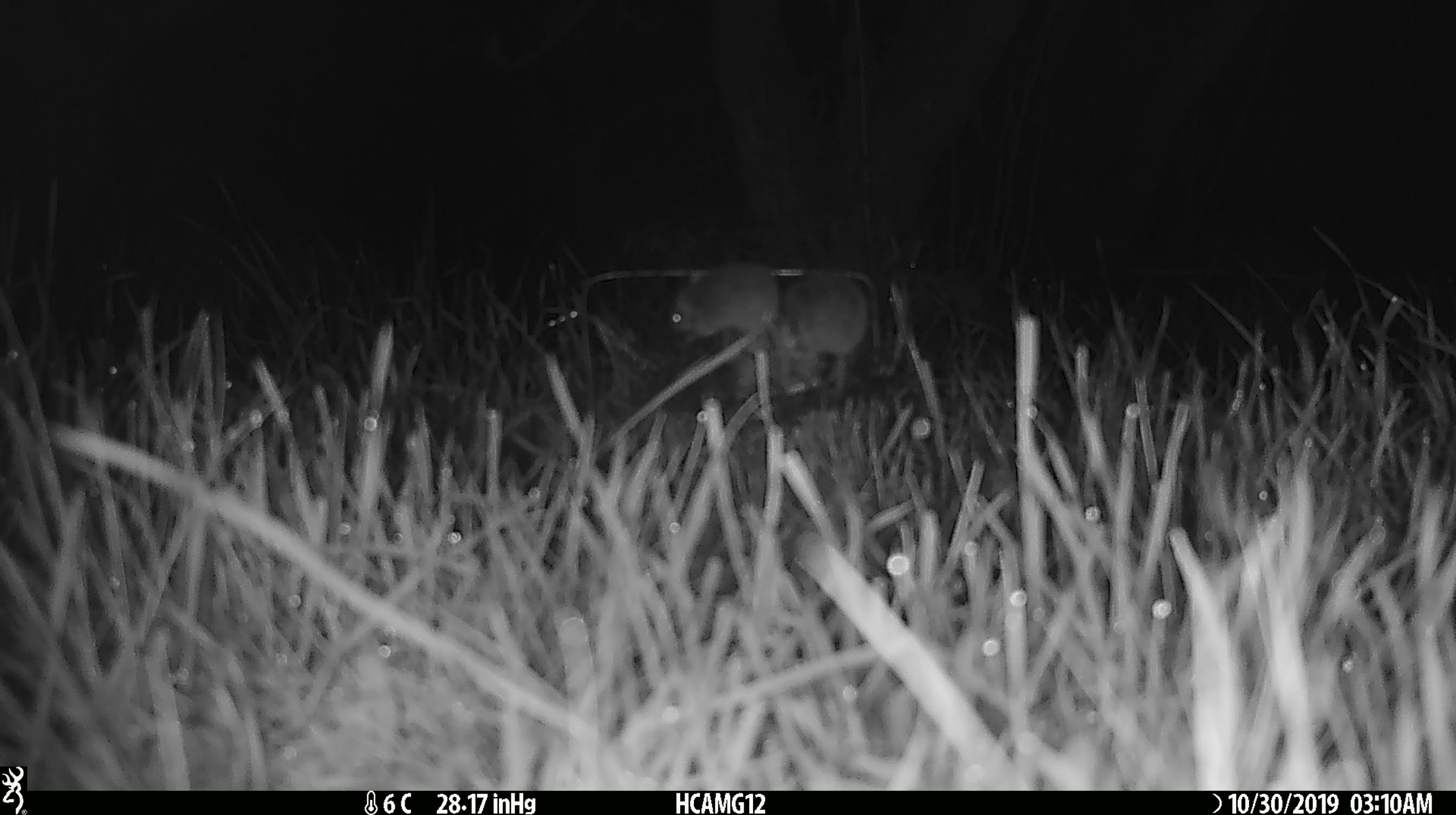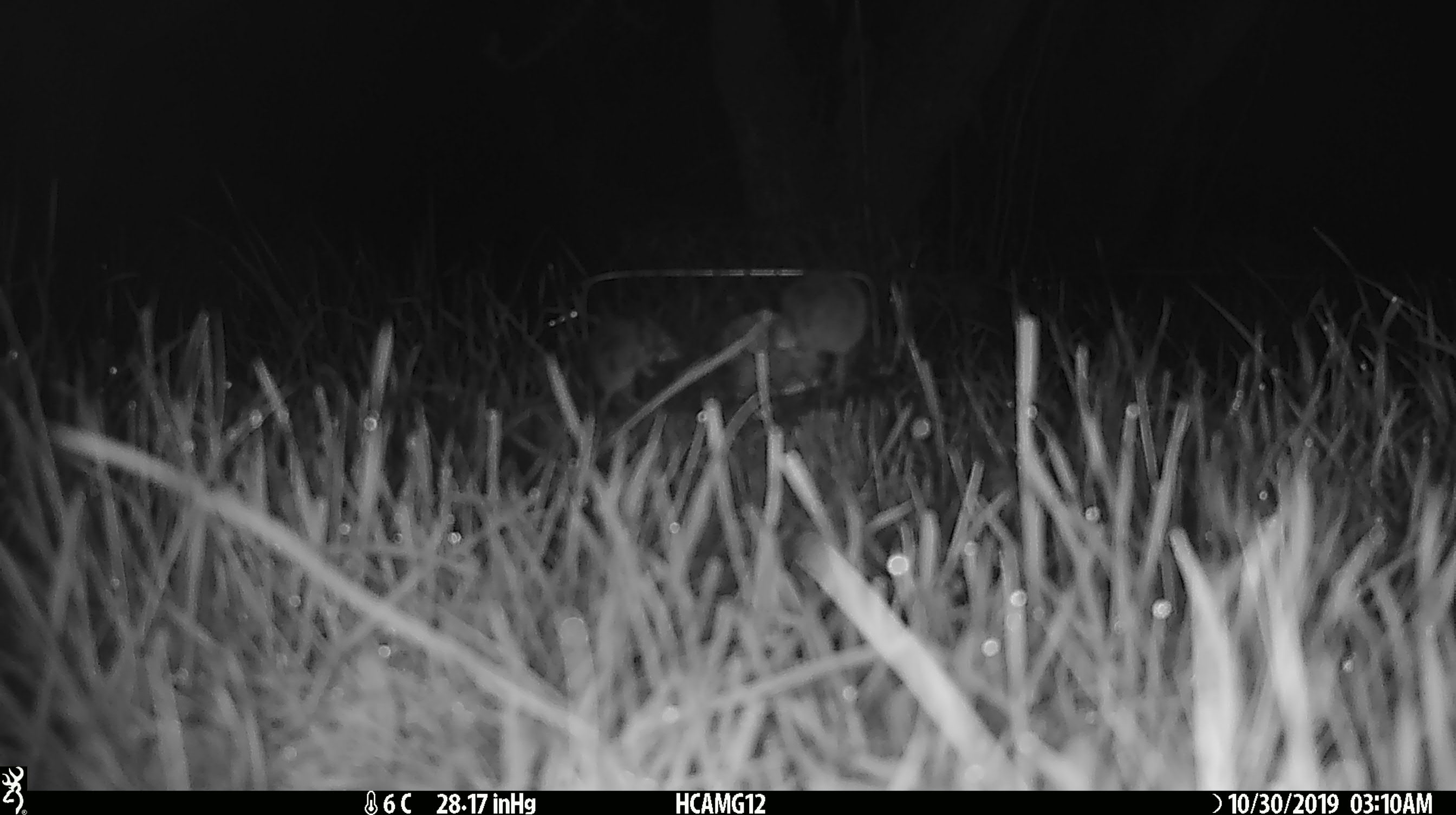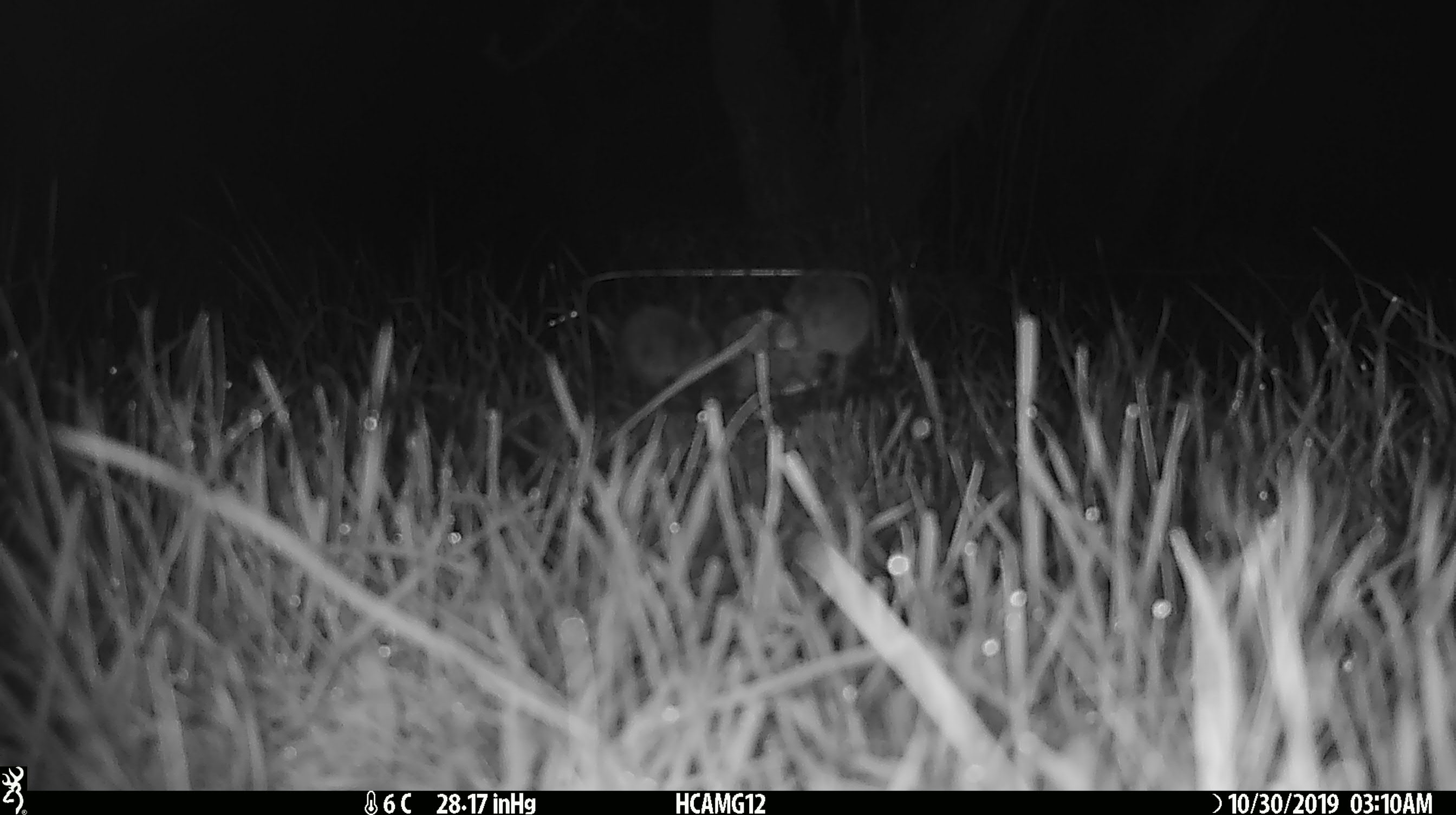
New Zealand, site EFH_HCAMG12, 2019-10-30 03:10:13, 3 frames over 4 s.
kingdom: Animalia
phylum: Chordata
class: Mammalia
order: Rodentia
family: Muridae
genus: Mus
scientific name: Mus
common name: mouse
Mouse (Mus).